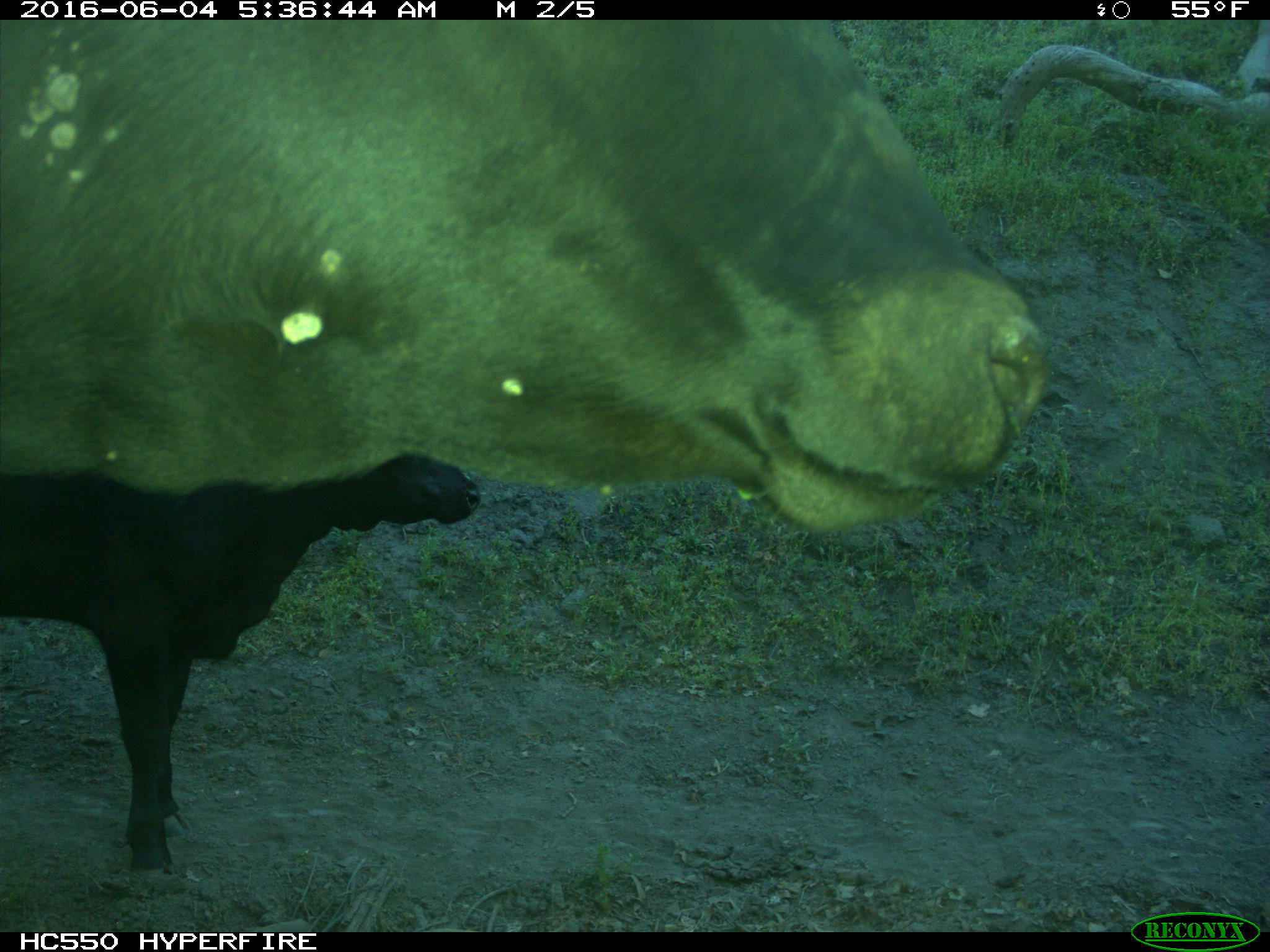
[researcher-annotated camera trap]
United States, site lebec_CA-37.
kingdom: Animalia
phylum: Chordata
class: Mammalia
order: Artiodactyla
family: Bovidae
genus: Bos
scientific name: Bos taurus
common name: domestic cow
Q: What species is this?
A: Bos taurus (domestic cow).